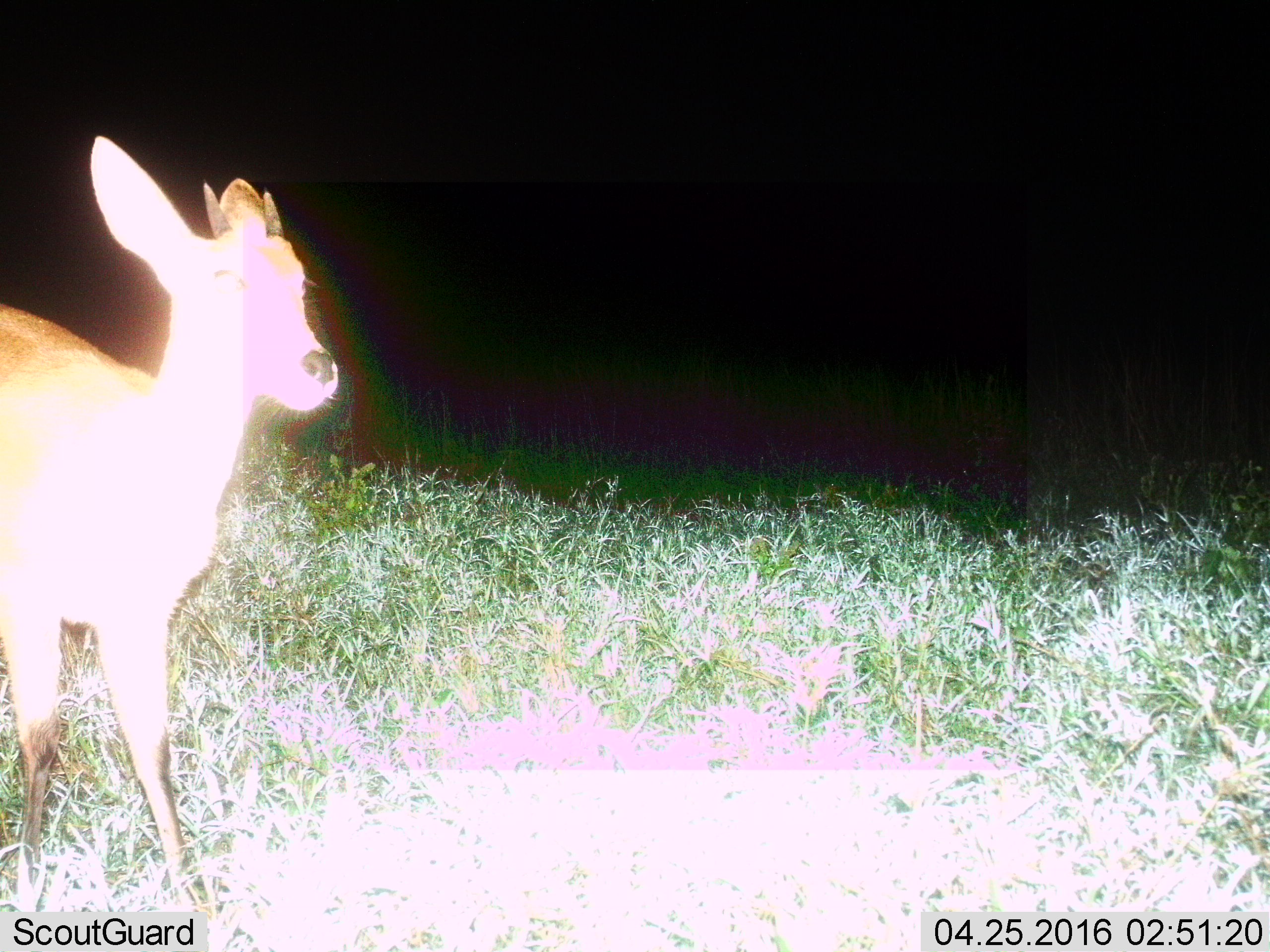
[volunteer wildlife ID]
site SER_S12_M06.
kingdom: Animalia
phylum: Chordata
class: Mammalia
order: Artiodactyla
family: Bovidae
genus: Redunca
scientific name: Redunca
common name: reedbuck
Reedbuck (Redunca), count 1. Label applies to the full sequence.